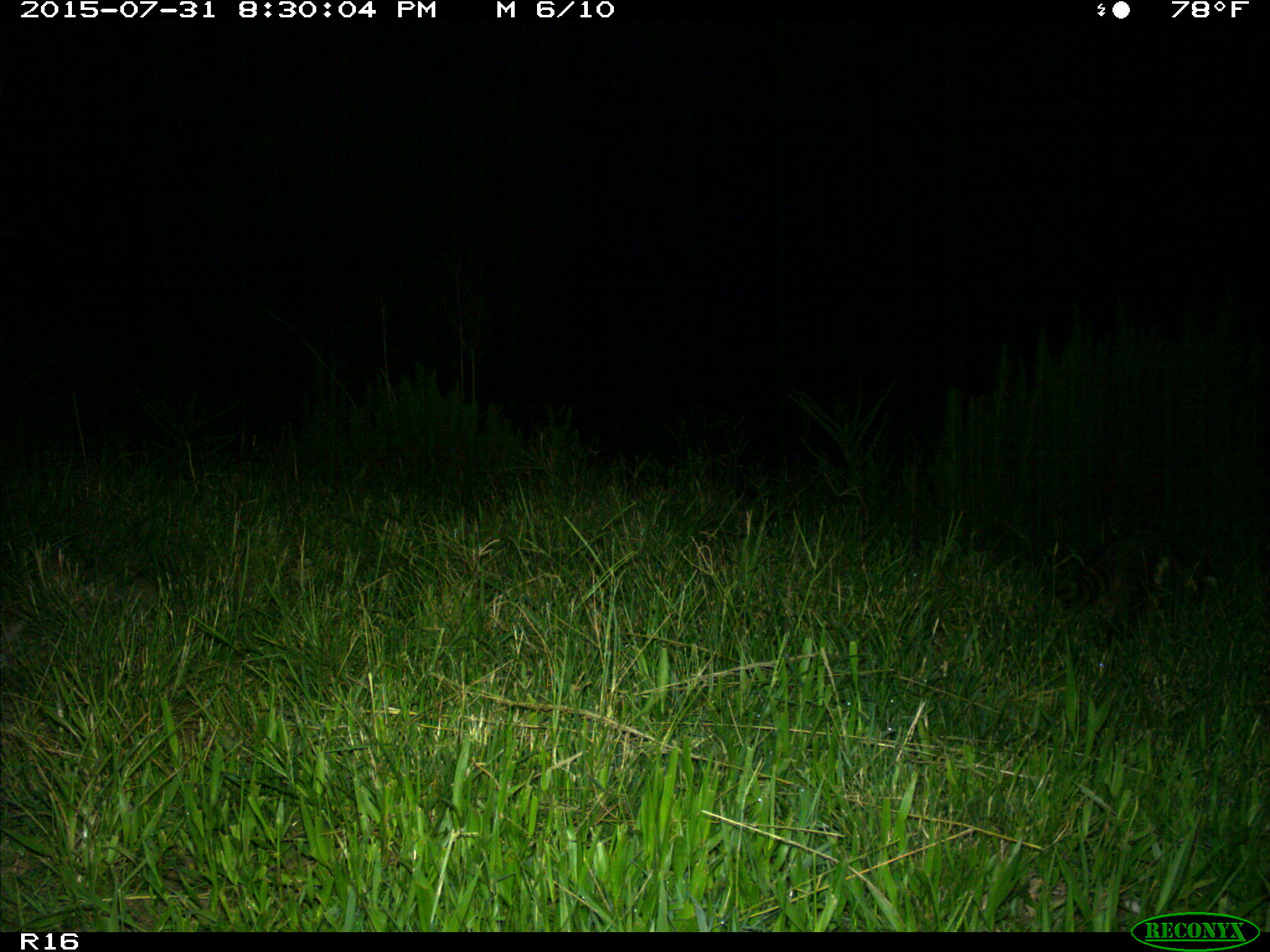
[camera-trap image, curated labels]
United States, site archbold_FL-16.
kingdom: Animalia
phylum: Chordata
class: Mammalia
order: Carnivora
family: Procyonidae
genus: Procyon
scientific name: Procyon lotor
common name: common raccoon